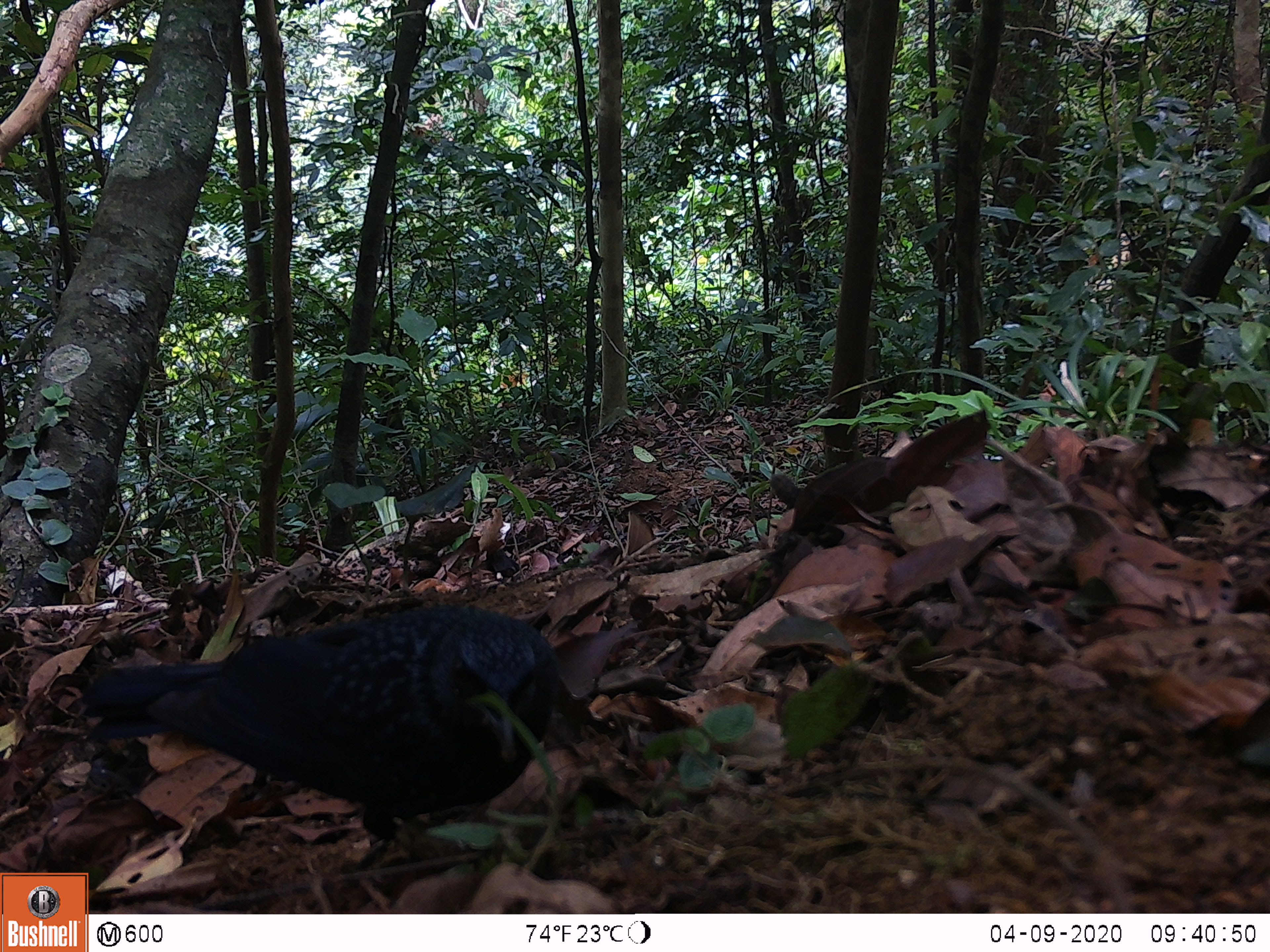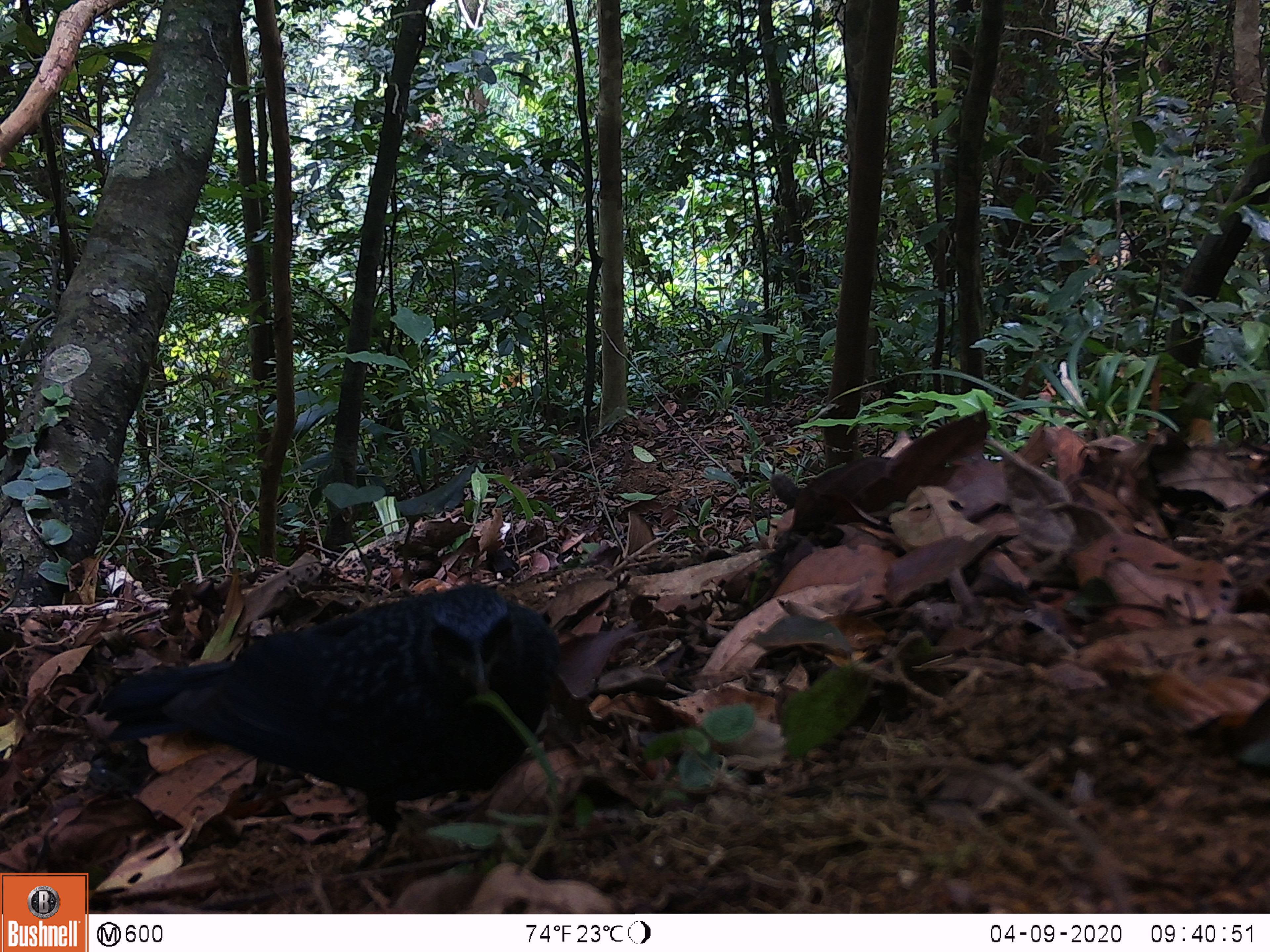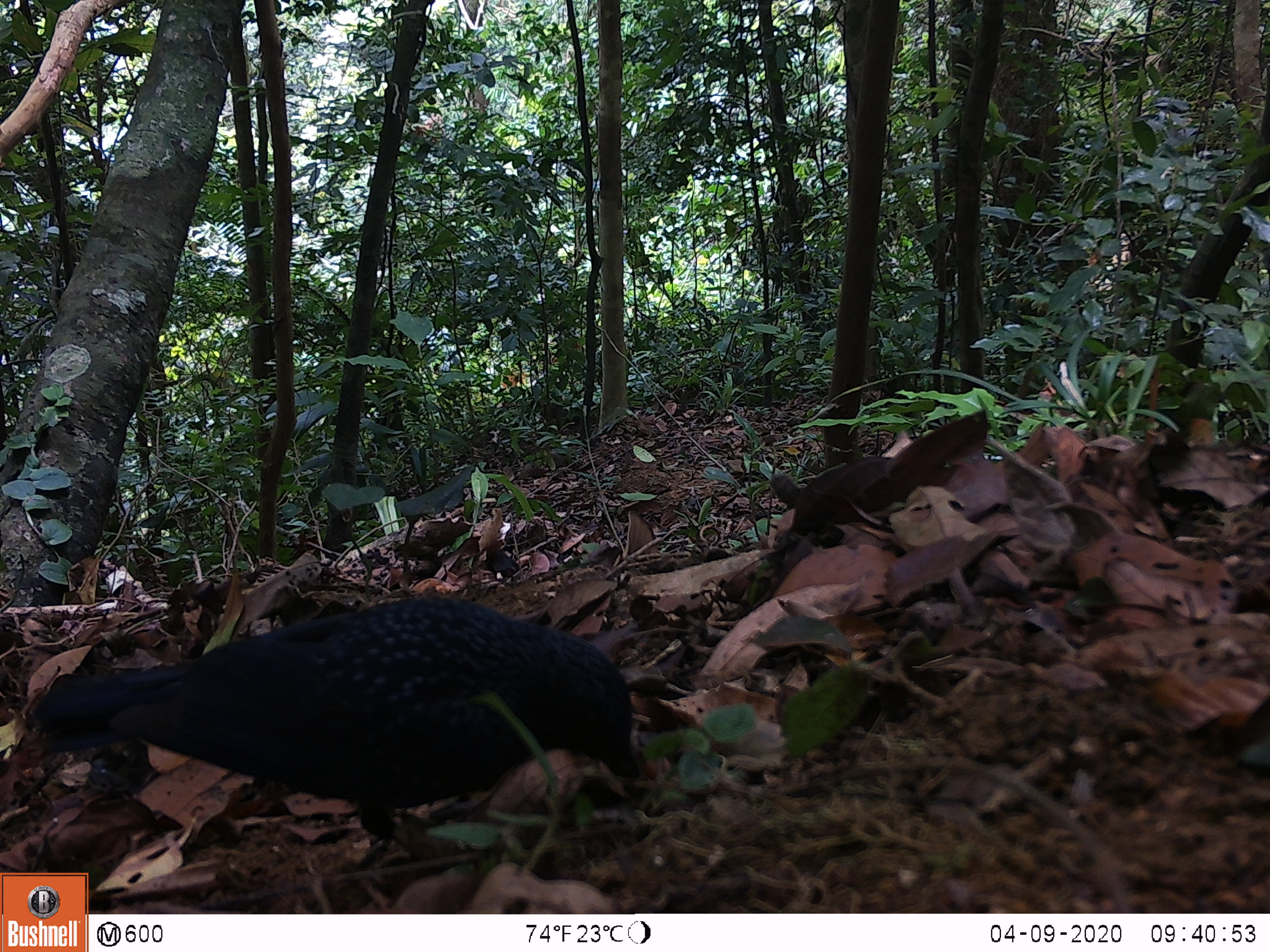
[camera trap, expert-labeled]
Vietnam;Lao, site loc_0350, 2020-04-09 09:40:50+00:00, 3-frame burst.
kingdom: Animalia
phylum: Chordata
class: Aves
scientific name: Aves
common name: bird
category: unidentified bird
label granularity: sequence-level